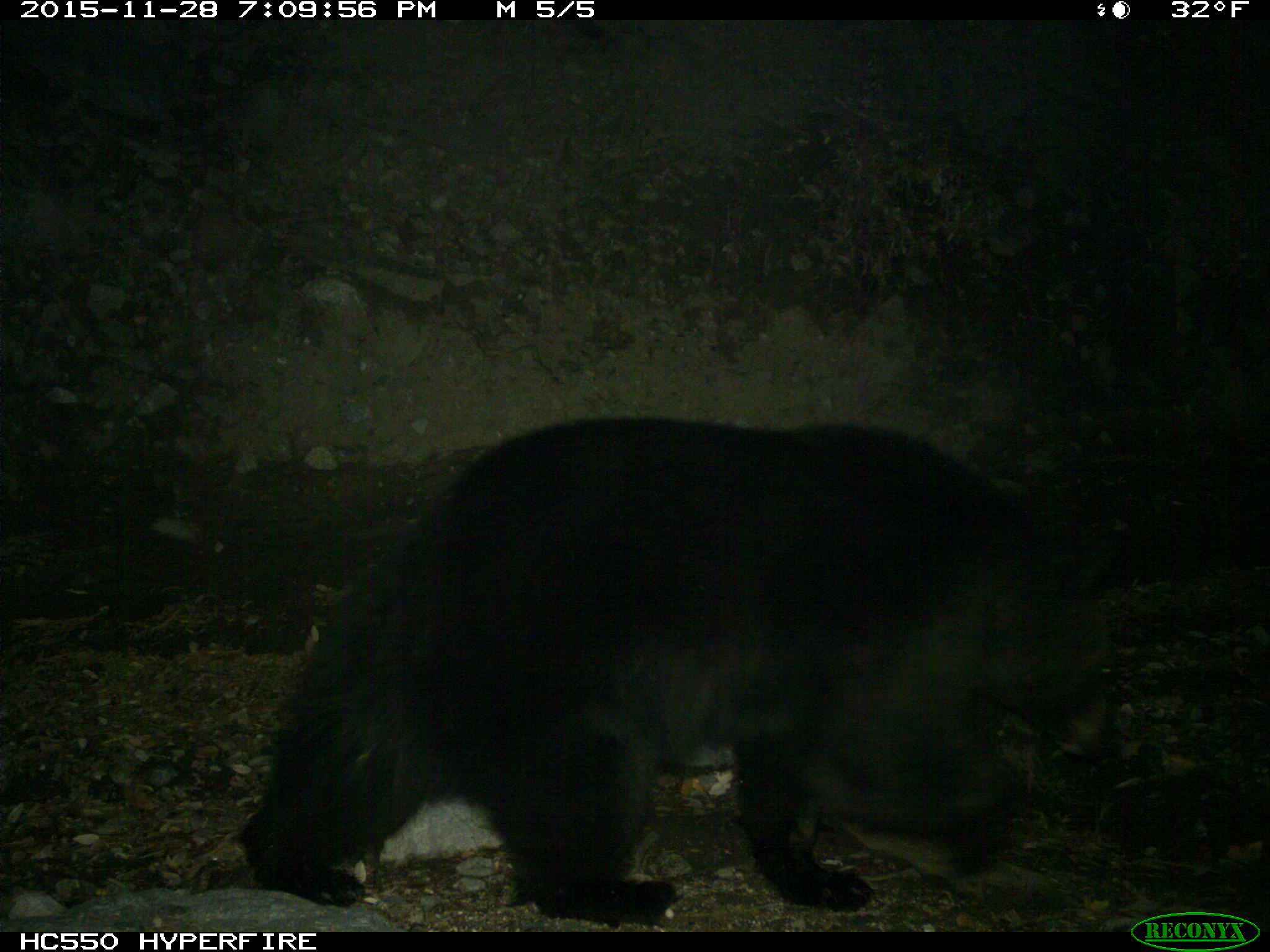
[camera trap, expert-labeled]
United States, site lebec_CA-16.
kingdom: Animalia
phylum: Chordata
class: Mammalia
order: Carnivora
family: Ursidae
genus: Ursus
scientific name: Ursus americanus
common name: american black bear